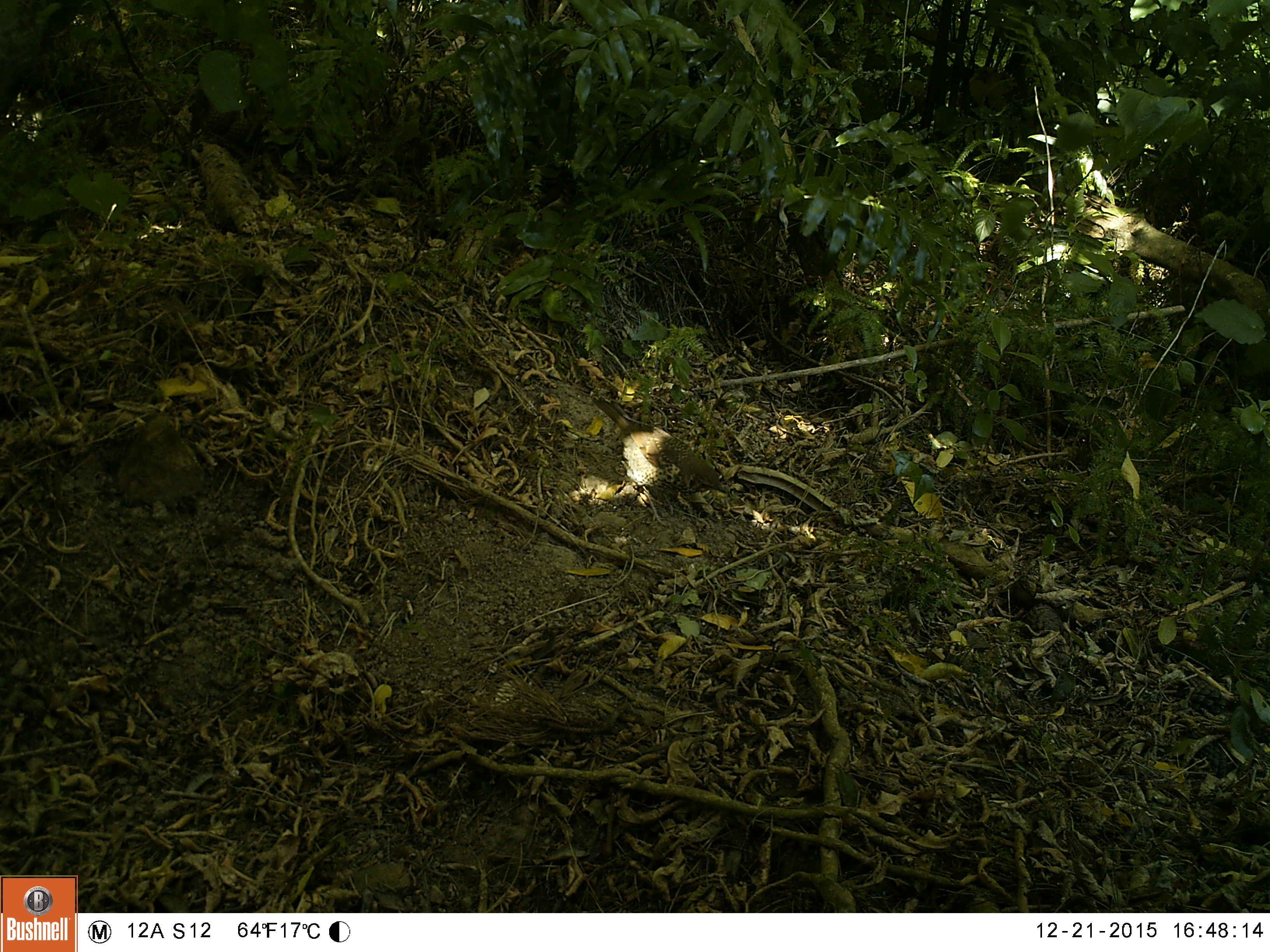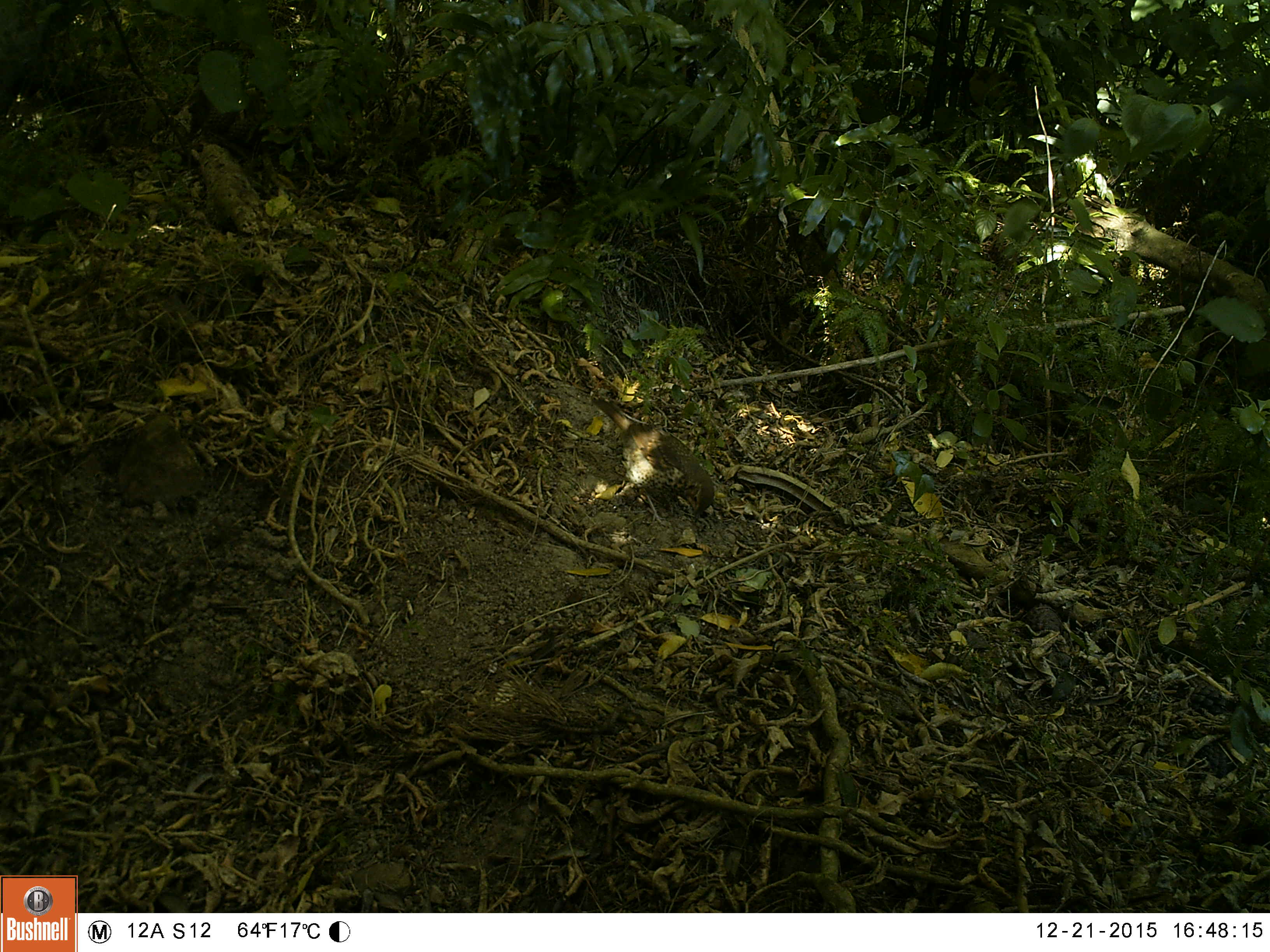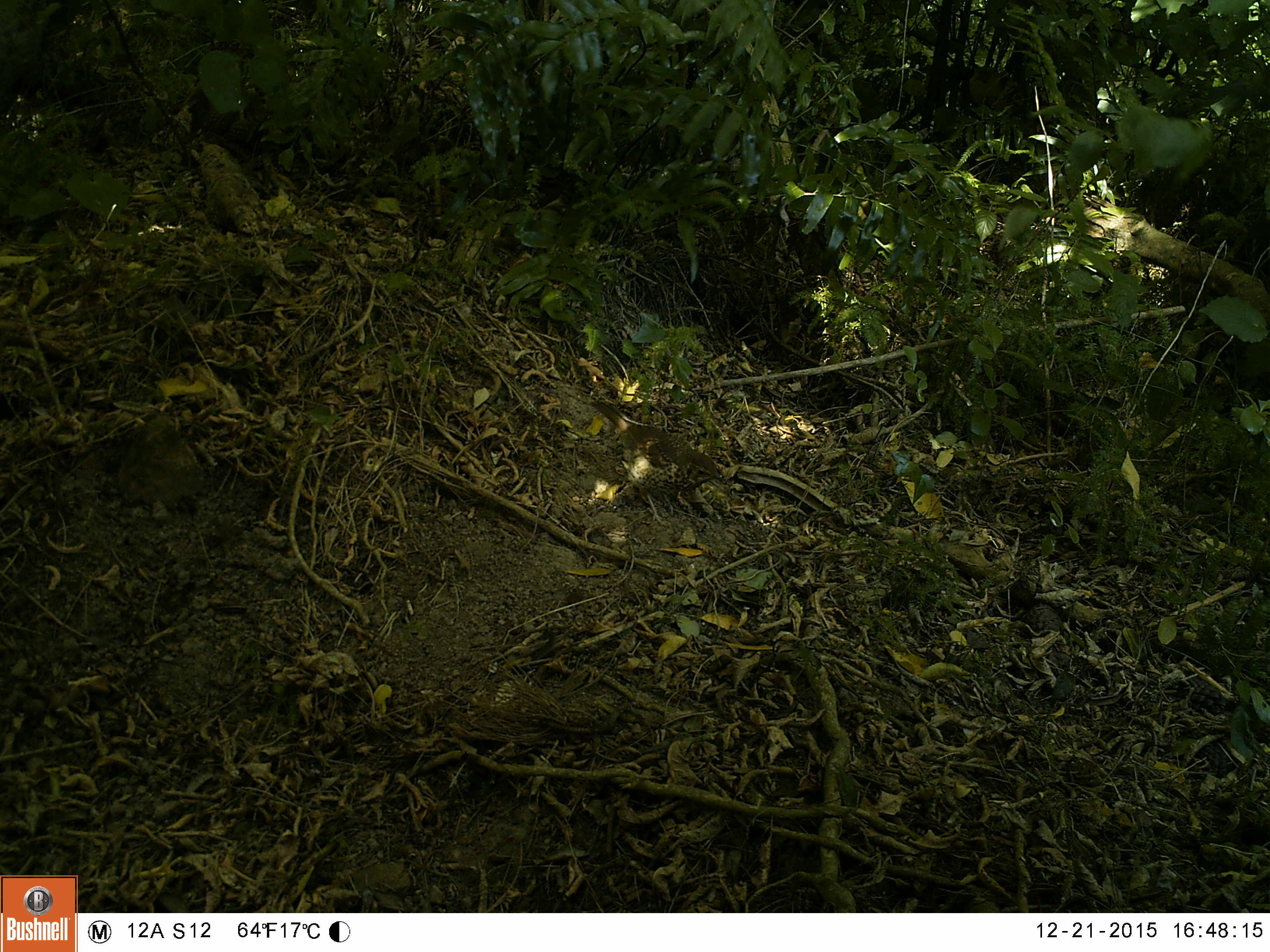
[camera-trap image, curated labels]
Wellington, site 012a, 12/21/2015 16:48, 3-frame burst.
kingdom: Animalia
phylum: Chordata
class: Aves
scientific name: Aves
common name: bird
Bird (Aves).